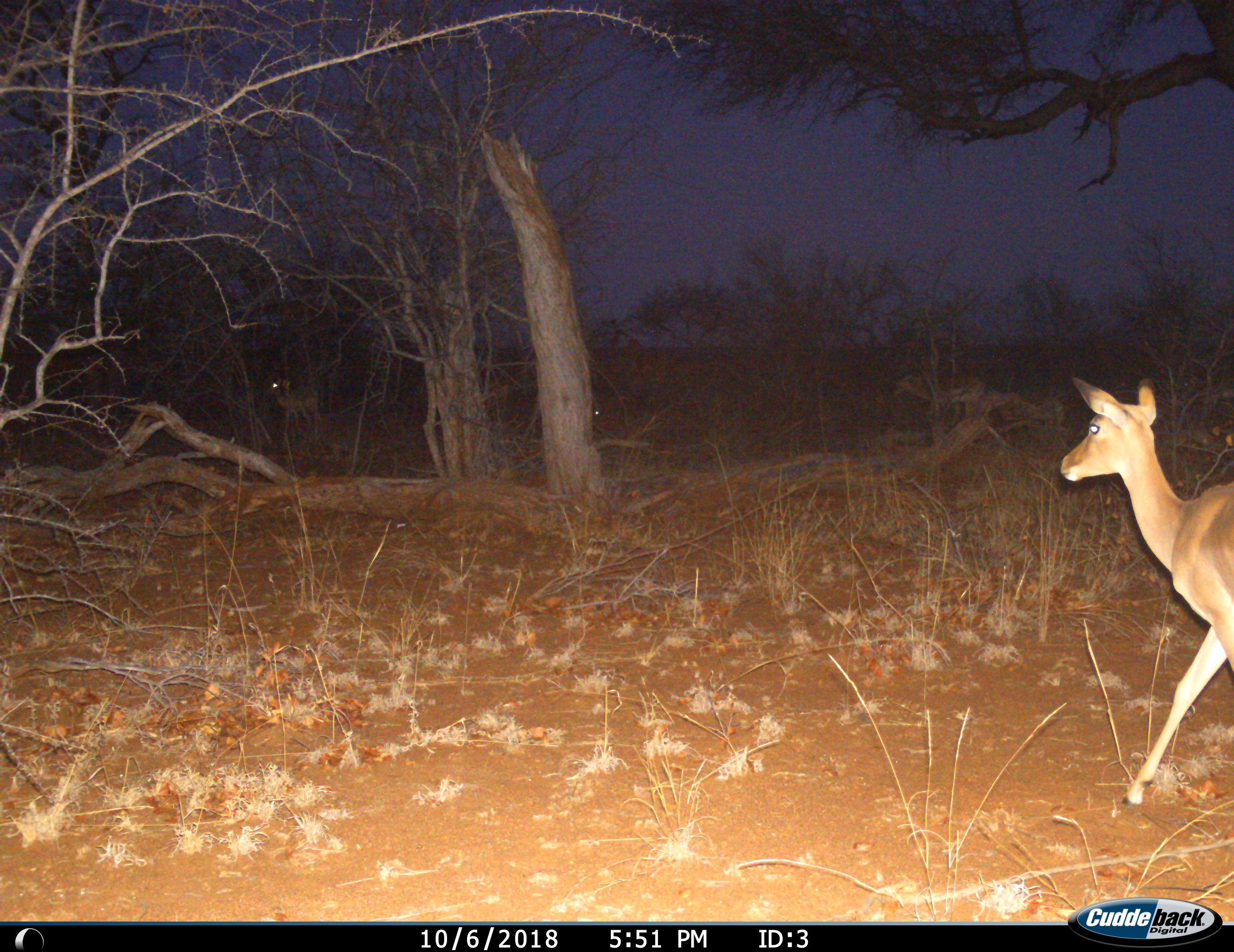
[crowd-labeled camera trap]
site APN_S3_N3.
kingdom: Animalia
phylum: Chordata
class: Mammalia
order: Artiodactyla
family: Bovidae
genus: Aepyceros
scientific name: Aepyceros melampus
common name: impala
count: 2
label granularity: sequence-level